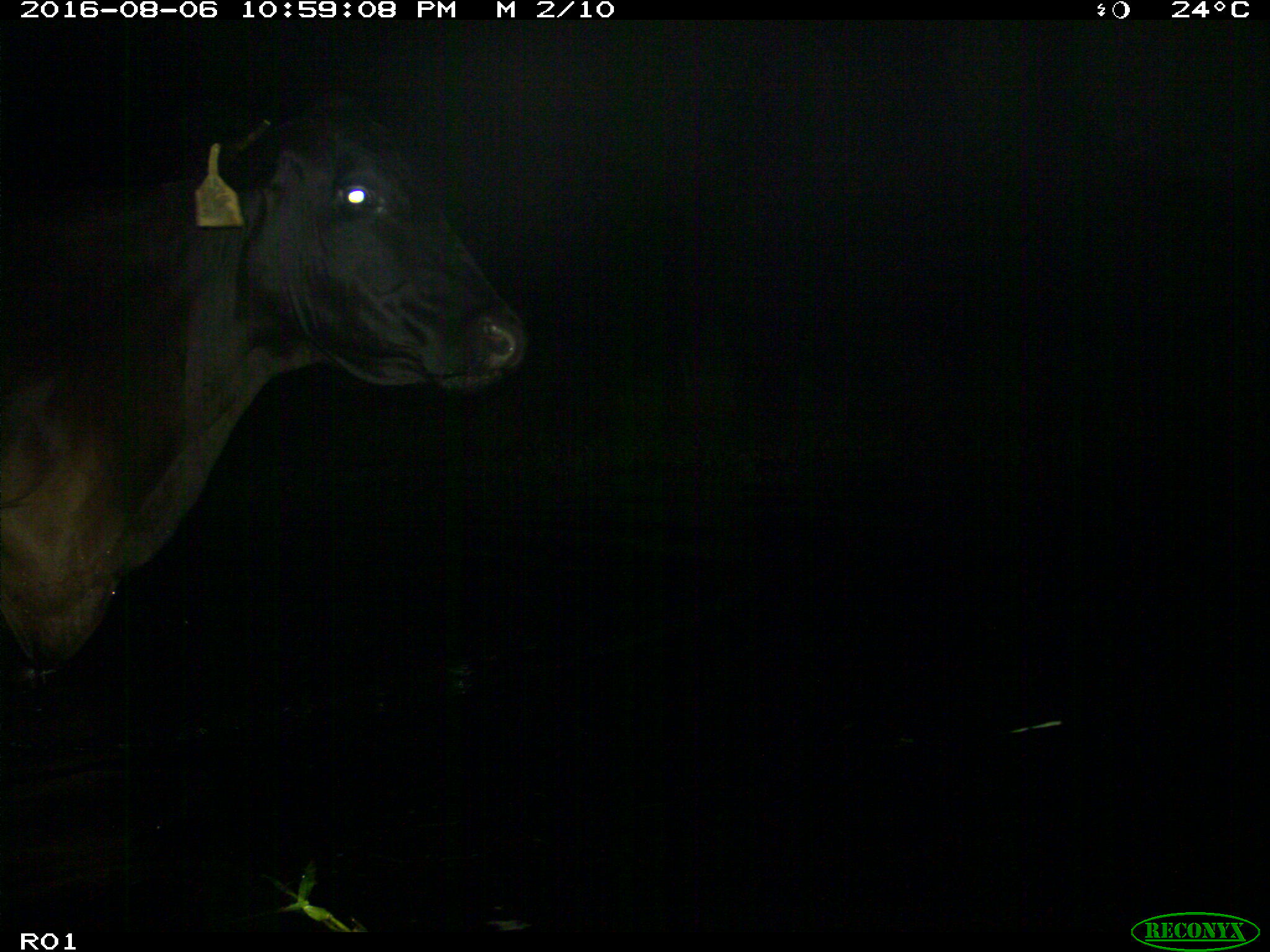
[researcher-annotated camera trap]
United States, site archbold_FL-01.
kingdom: Animalia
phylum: Chordata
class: Mammalia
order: Artiodactyla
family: Bovidae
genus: Bos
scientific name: Bos taurus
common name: domestic cow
Bos taurus (domestic cow).